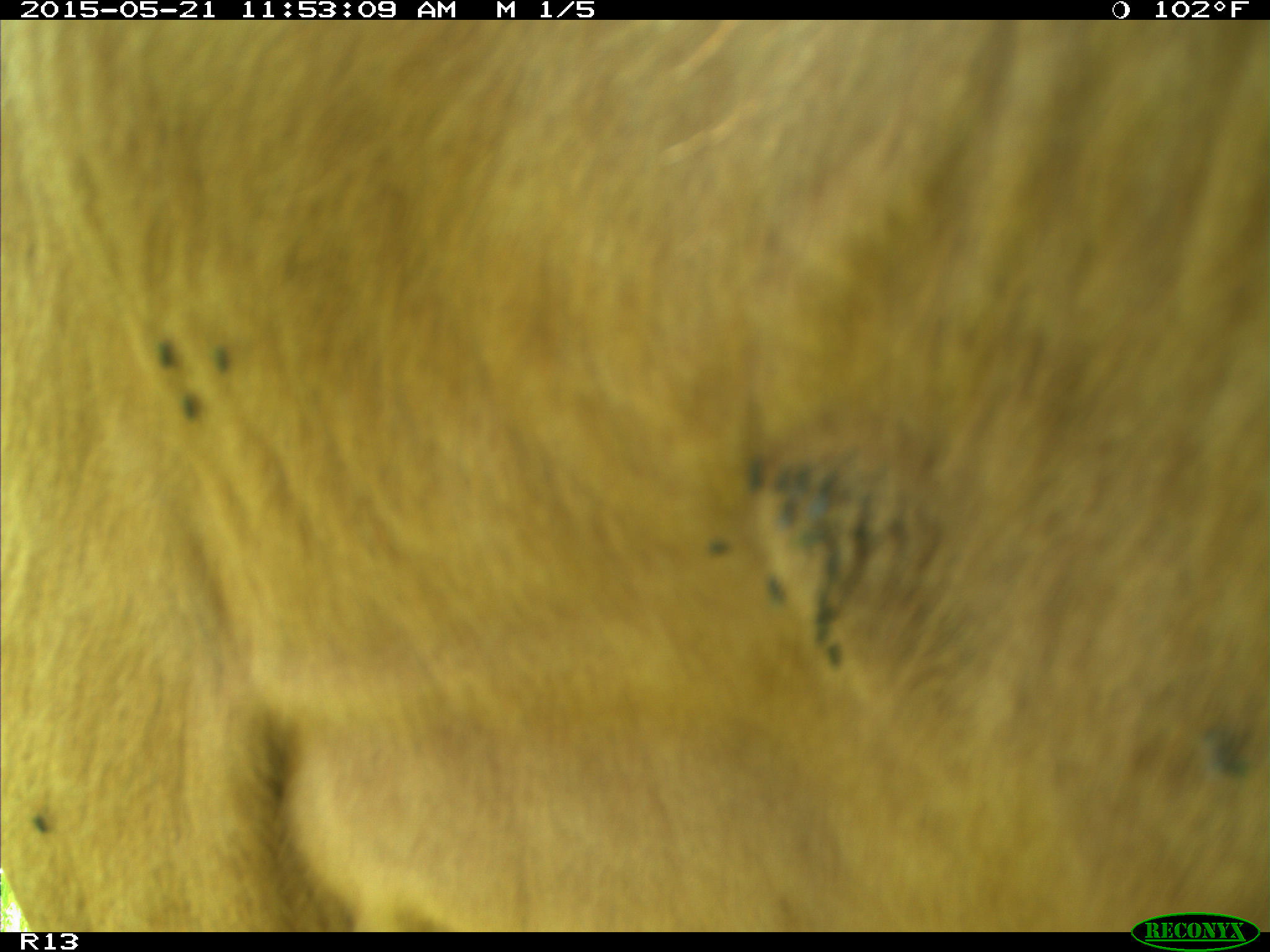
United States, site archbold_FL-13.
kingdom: Animalia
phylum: Chordata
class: Mammalia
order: Artiodactyla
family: Bovidae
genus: Bos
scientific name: Bos taurus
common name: domestic cow